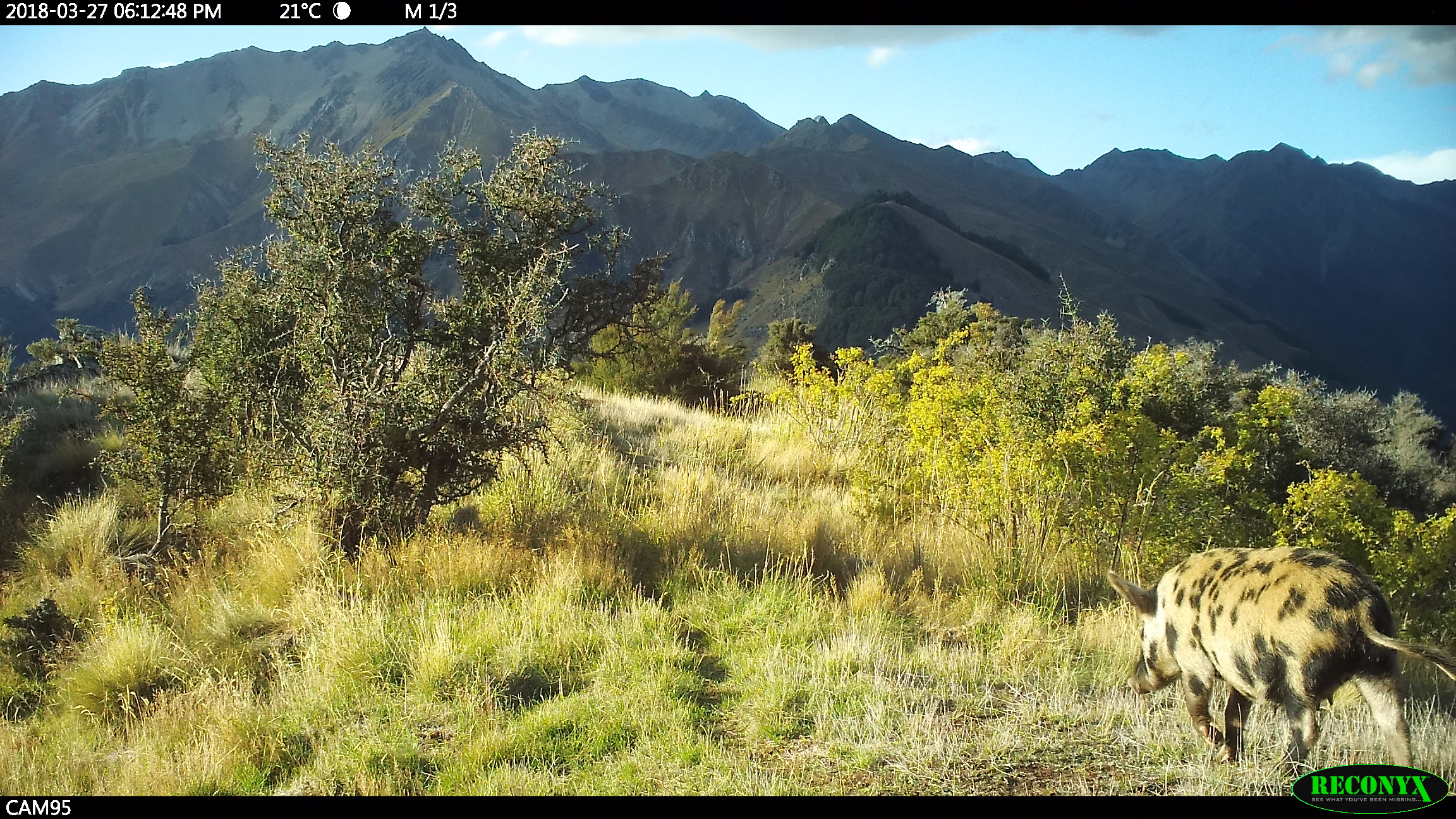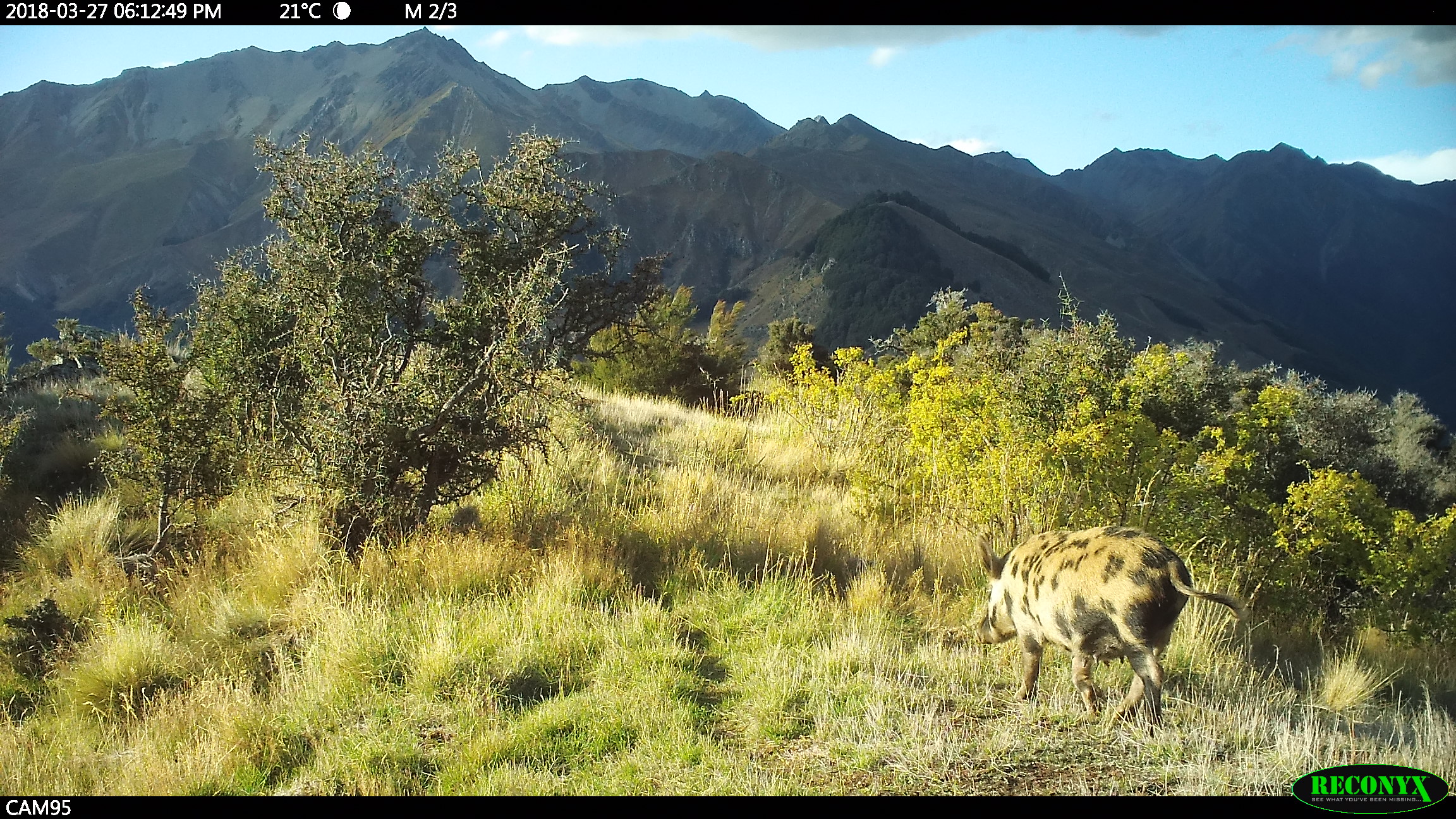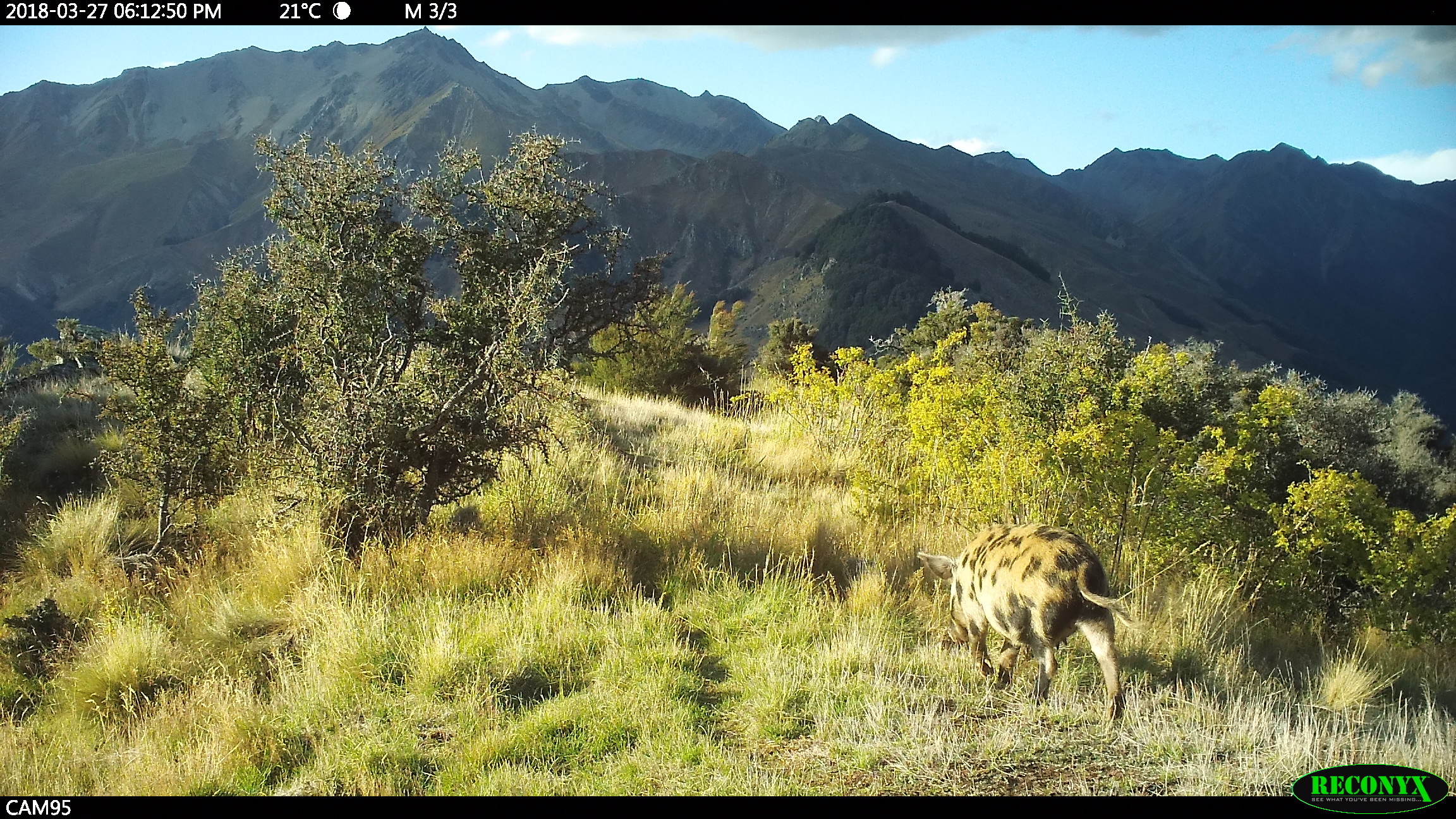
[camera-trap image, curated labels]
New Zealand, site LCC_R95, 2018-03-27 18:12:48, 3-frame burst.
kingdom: Animalia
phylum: Chordata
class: Mammalia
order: Artiodactyla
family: Suidae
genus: Sus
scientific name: Sus scrofa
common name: pig